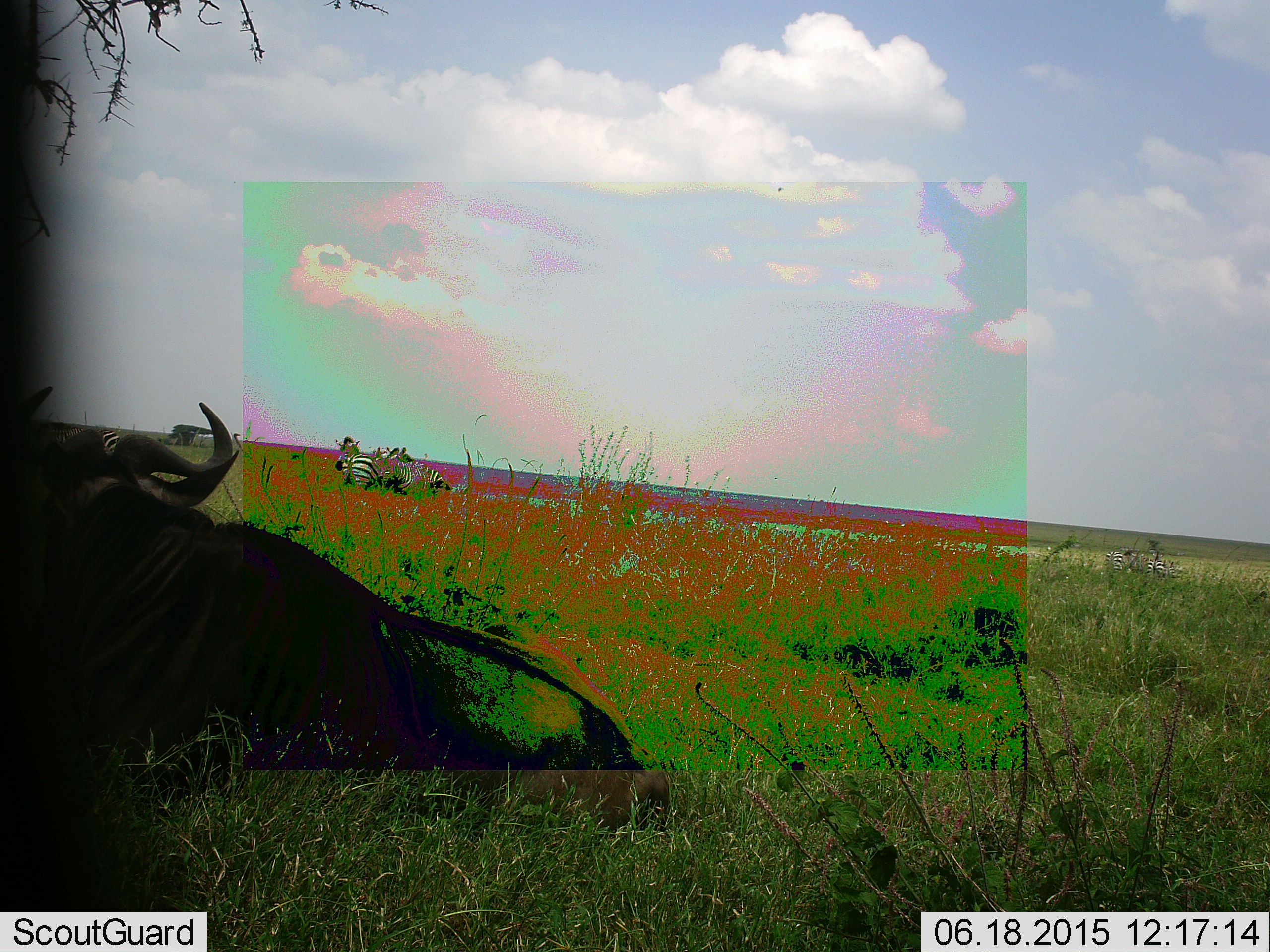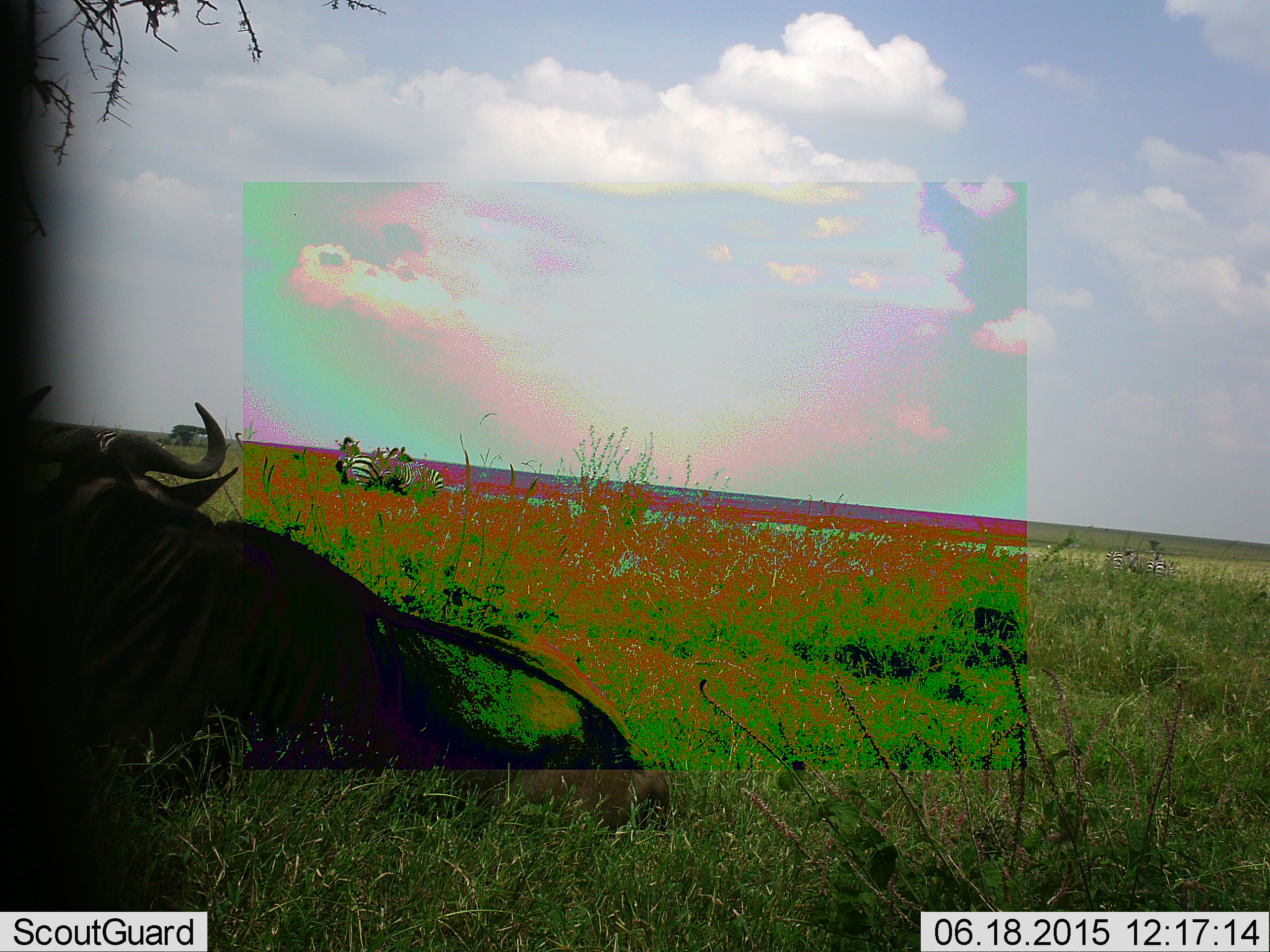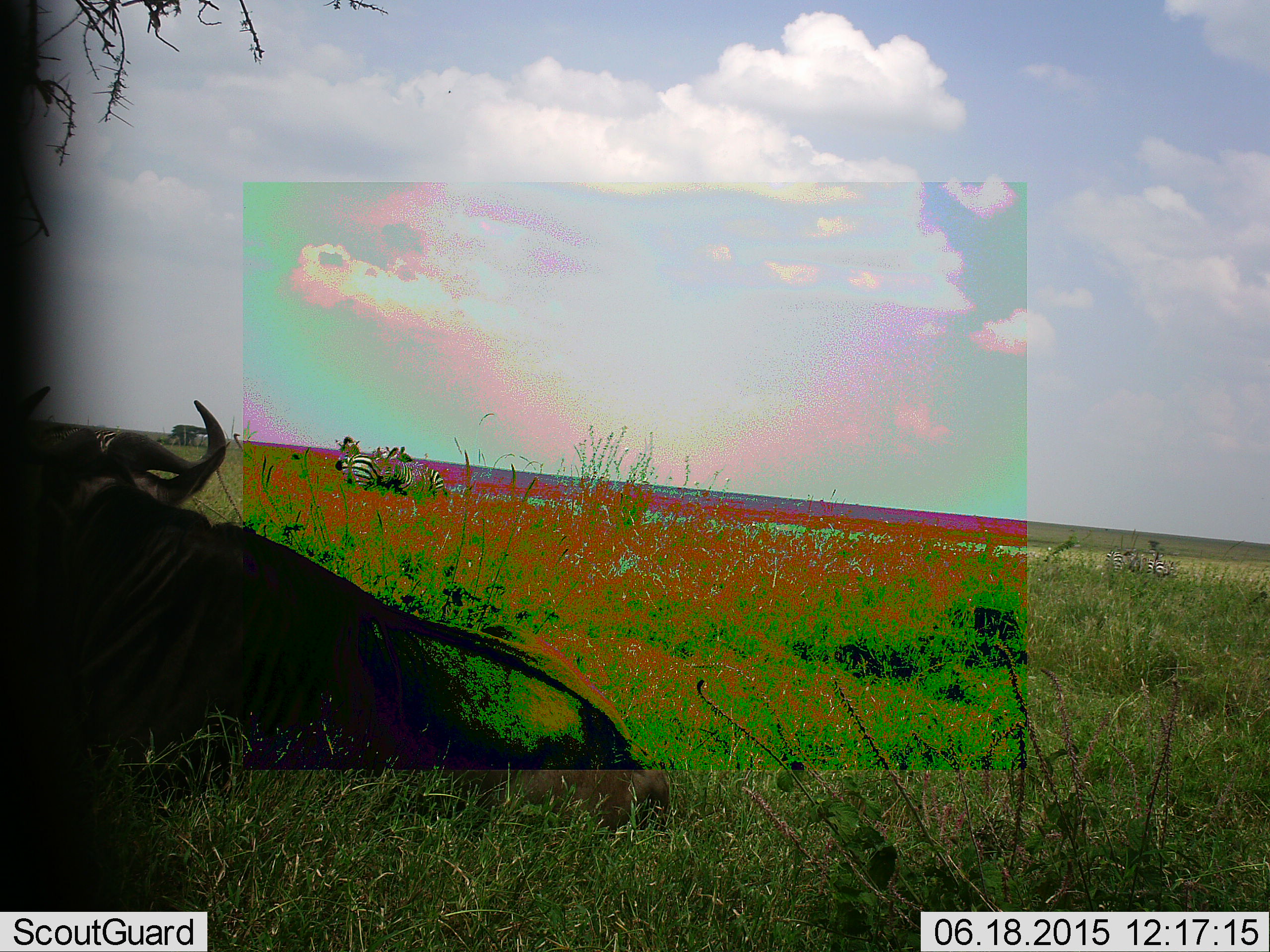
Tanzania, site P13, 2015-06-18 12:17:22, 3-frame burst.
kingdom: Animalia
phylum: Chordata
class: Mammalia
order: Artiodactyla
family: Bovidae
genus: Connochaetes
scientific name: Connochaetes taurinus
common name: blue wildebeest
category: wildebeest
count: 1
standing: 25%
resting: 92%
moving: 0%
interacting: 0%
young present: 8%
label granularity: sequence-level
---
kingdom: Animalia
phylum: Chordata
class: Mammalia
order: Perissodactyla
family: Equidae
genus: Equus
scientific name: Equus quagga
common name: plains zebra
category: zebra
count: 2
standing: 75%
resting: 25%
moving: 0%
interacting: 0%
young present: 0%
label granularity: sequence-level